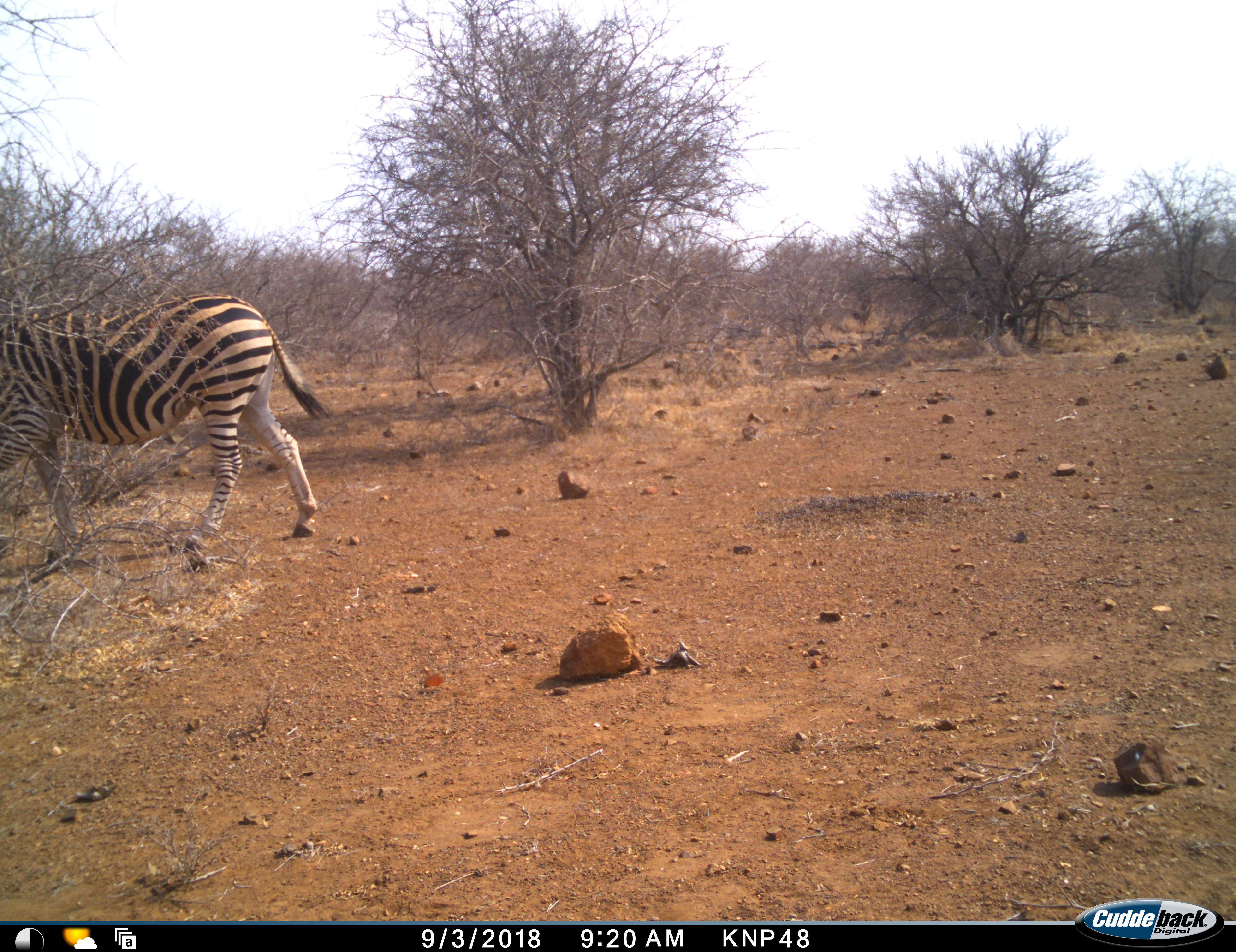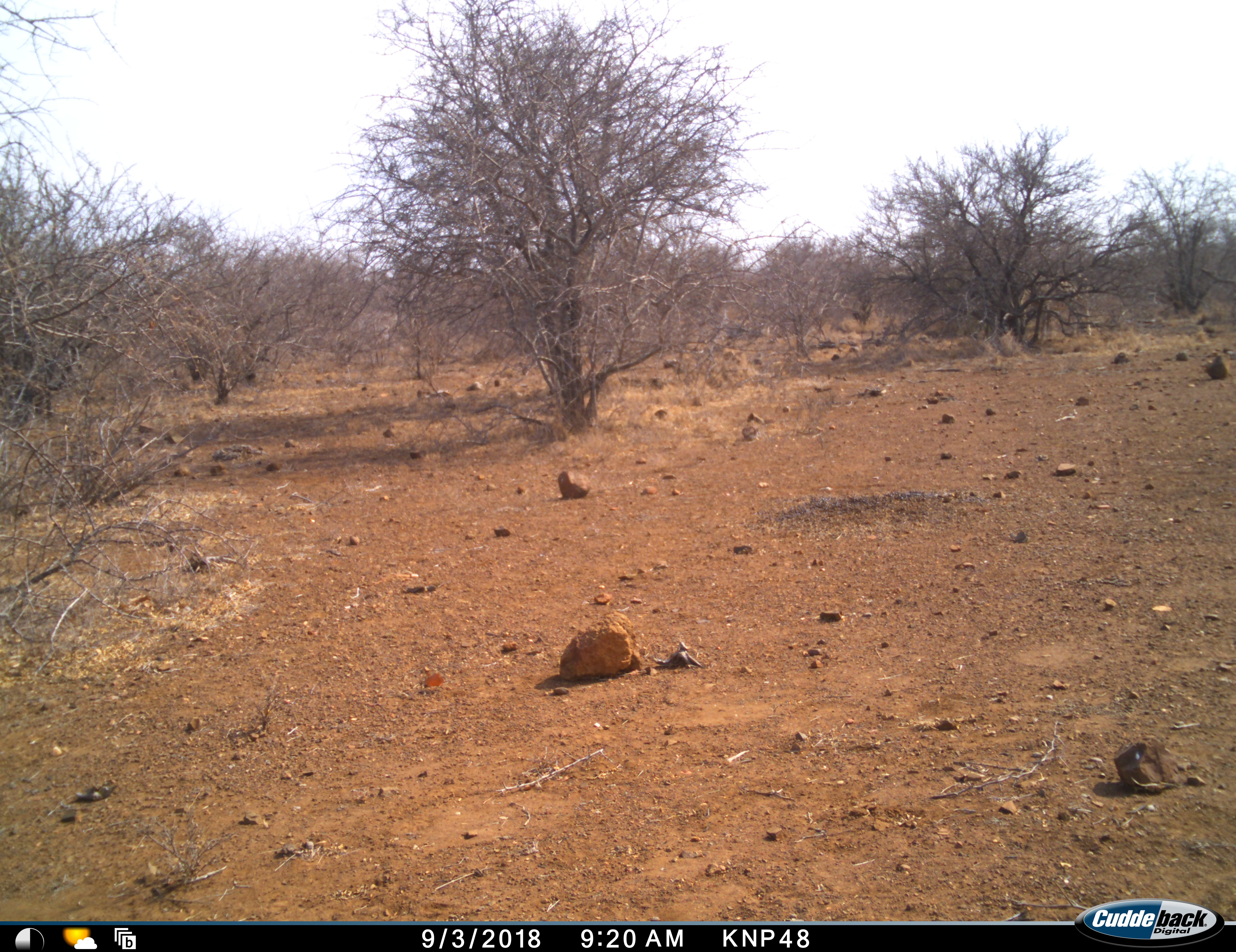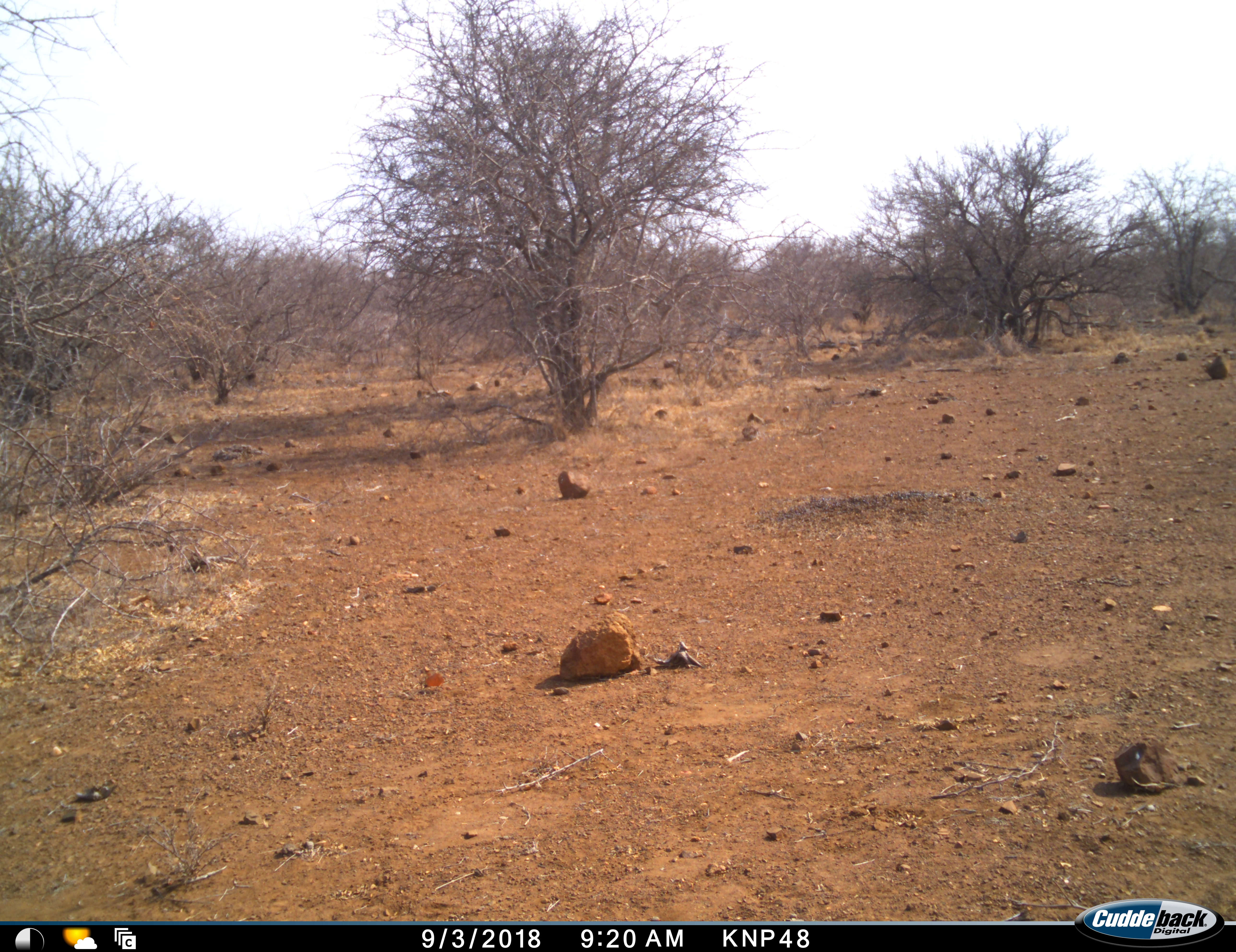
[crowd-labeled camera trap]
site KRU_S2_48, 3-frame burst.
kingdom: Animalia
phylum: Chordata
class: Mammalia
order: Perissodactyla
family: Equidae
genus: Equus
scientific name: Equus quagga burchellii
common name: burchell's zebra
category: zebraburchells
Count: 1.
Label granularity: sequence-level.